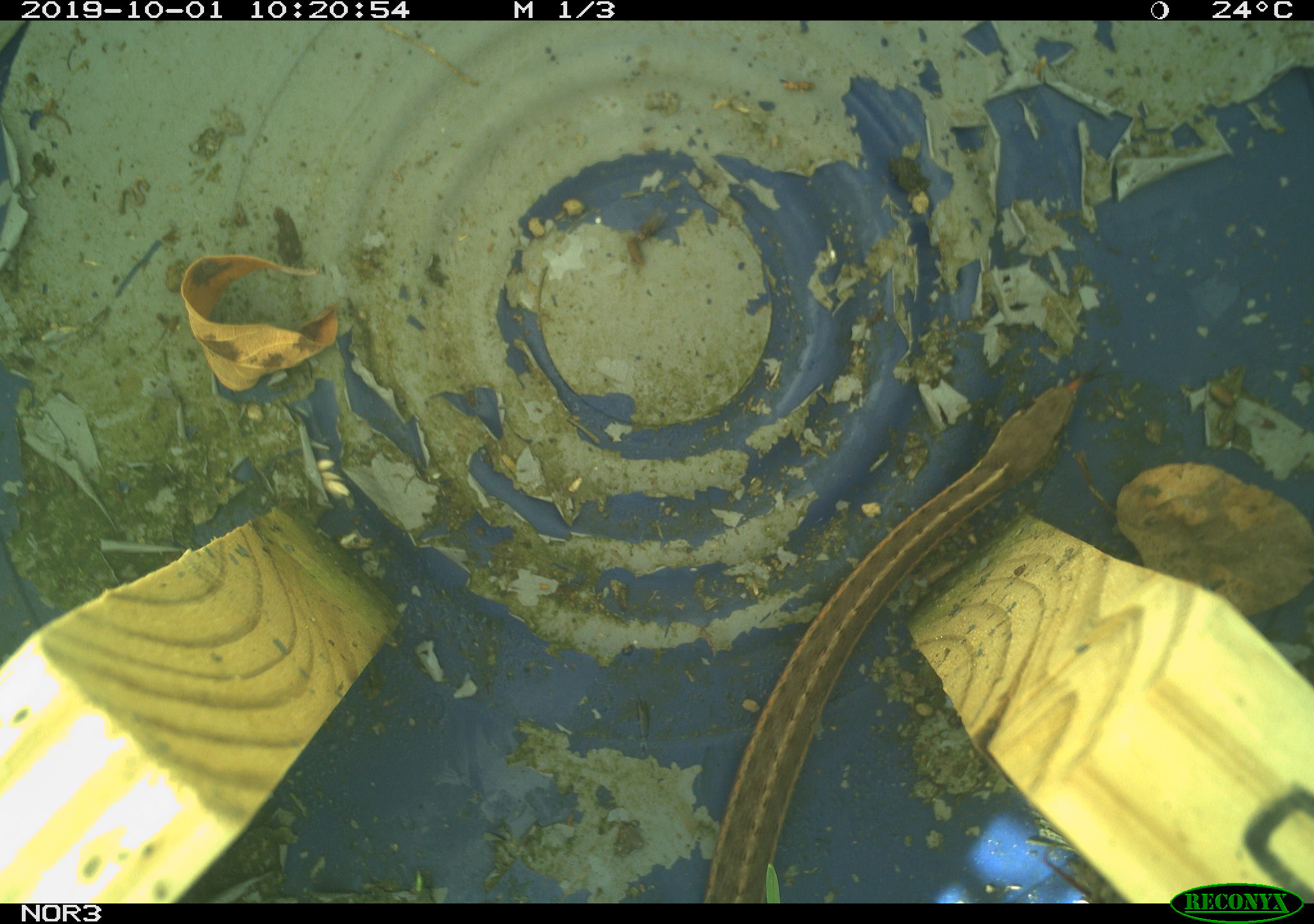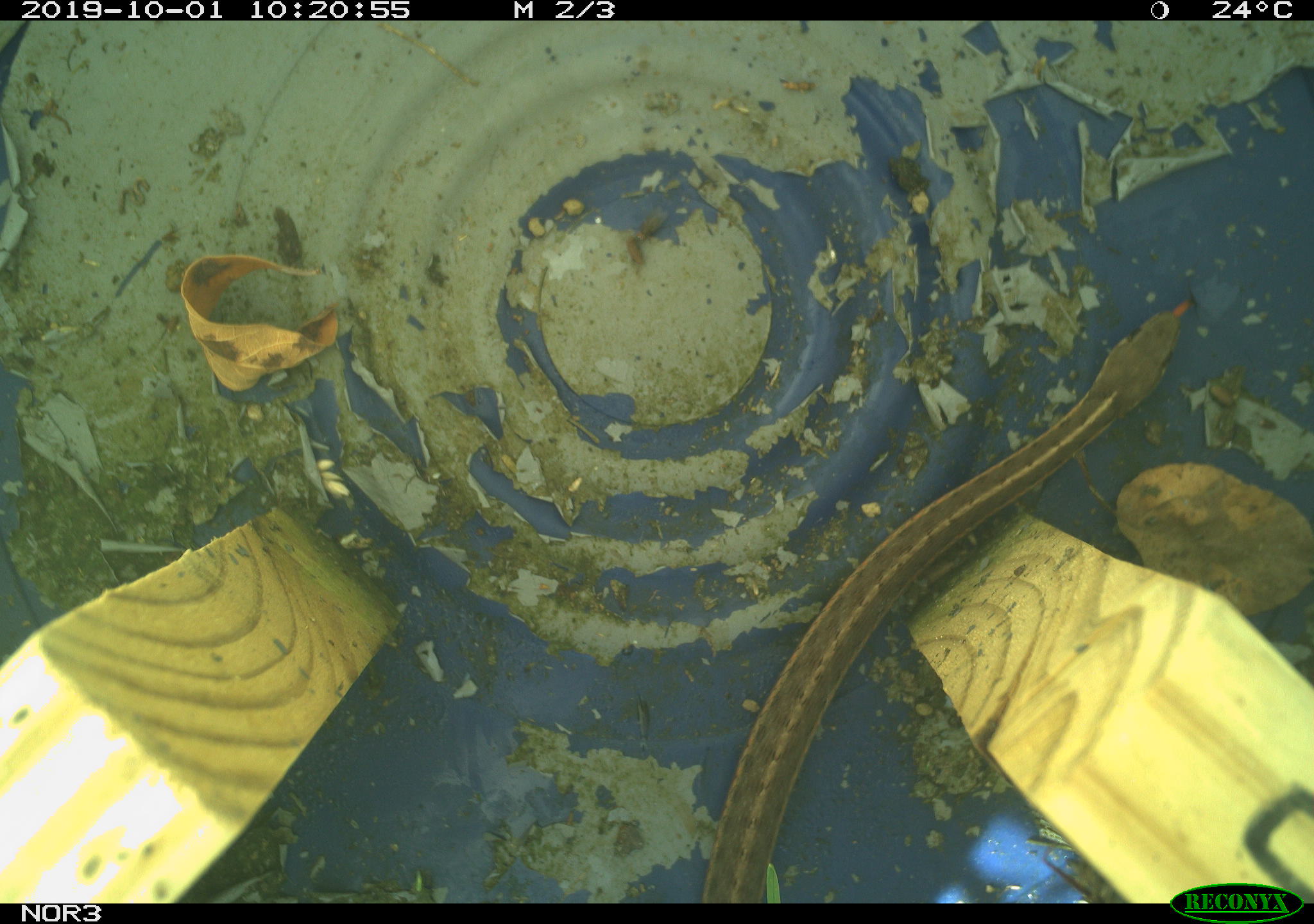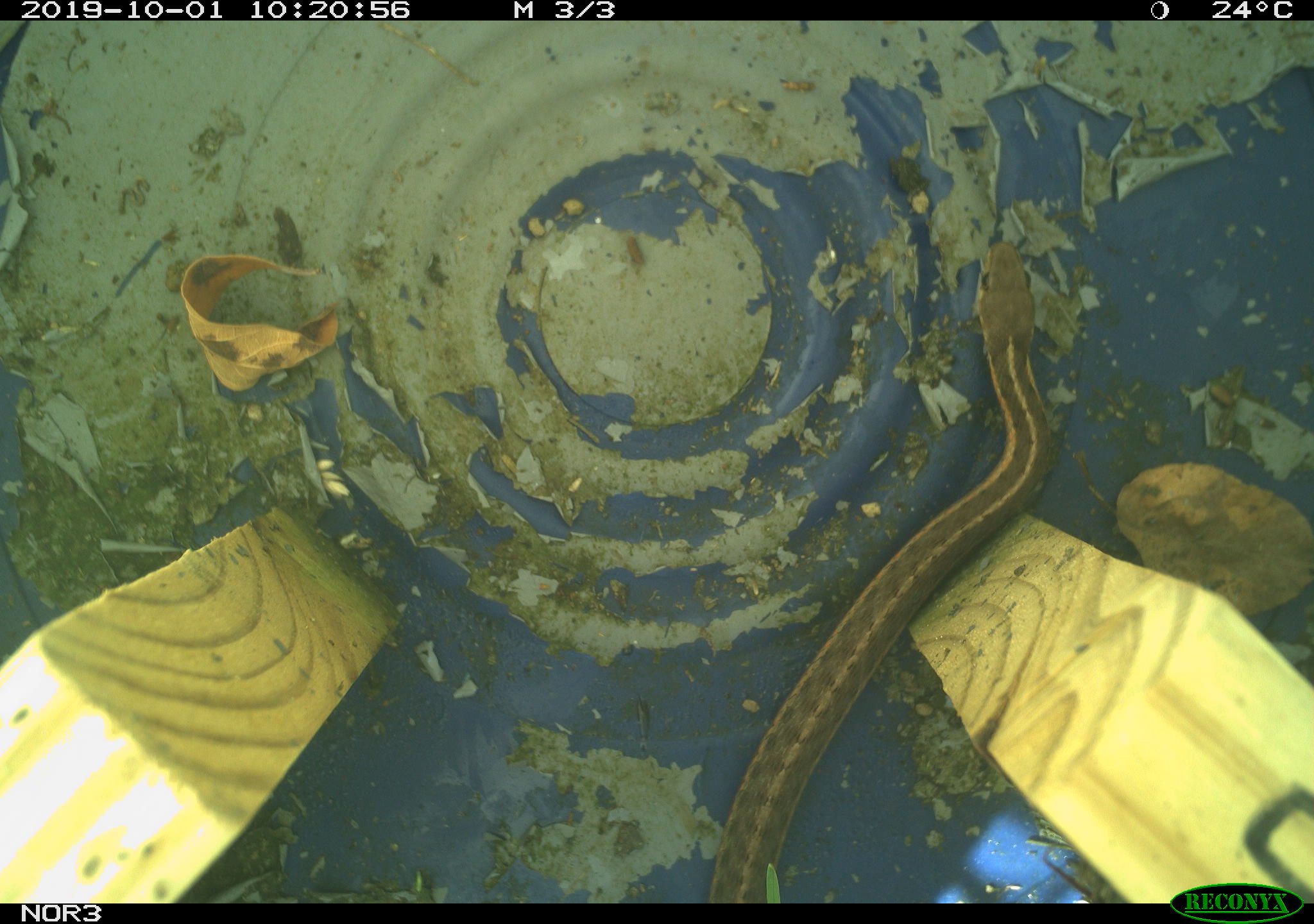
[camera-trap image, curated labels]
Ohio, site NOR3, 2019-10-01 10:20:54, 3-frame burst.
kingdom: Animalia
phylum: Chordata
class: Reptilia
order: Squamata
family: Colubridae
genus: Thamnophis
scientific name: Thamnophis sirtalis sirtalis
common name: eastern gartersnake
Eastern gartersnake (Thamnophis sirtalis sirtalis).